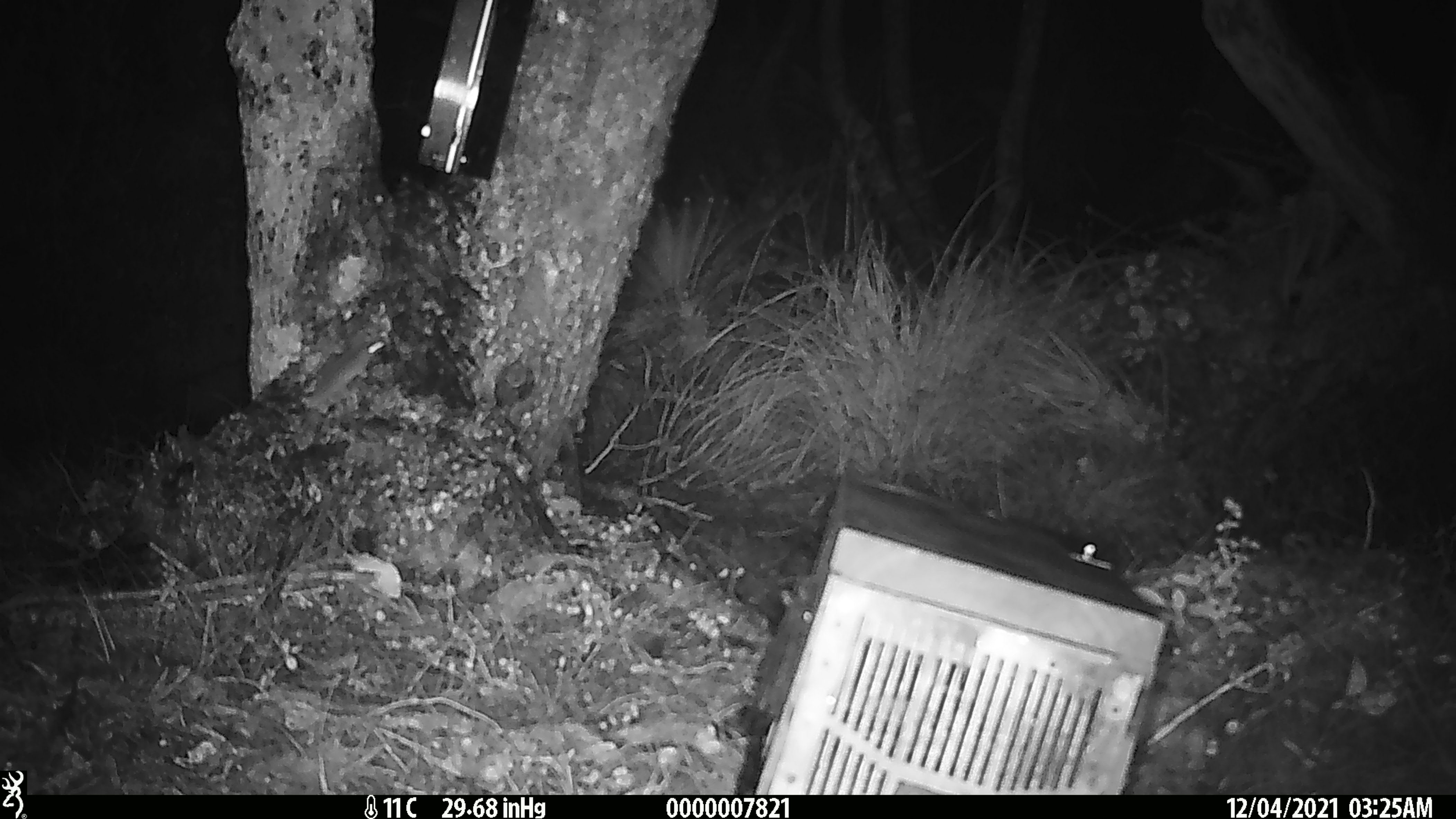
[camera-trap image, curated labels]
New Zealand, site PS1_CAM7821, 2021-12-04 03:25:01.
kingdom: Animalia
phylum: Chordata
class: Mammalia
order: Rodentia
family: Muridae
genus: Mus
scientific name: Mus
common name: mouse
Mouse (Mus).